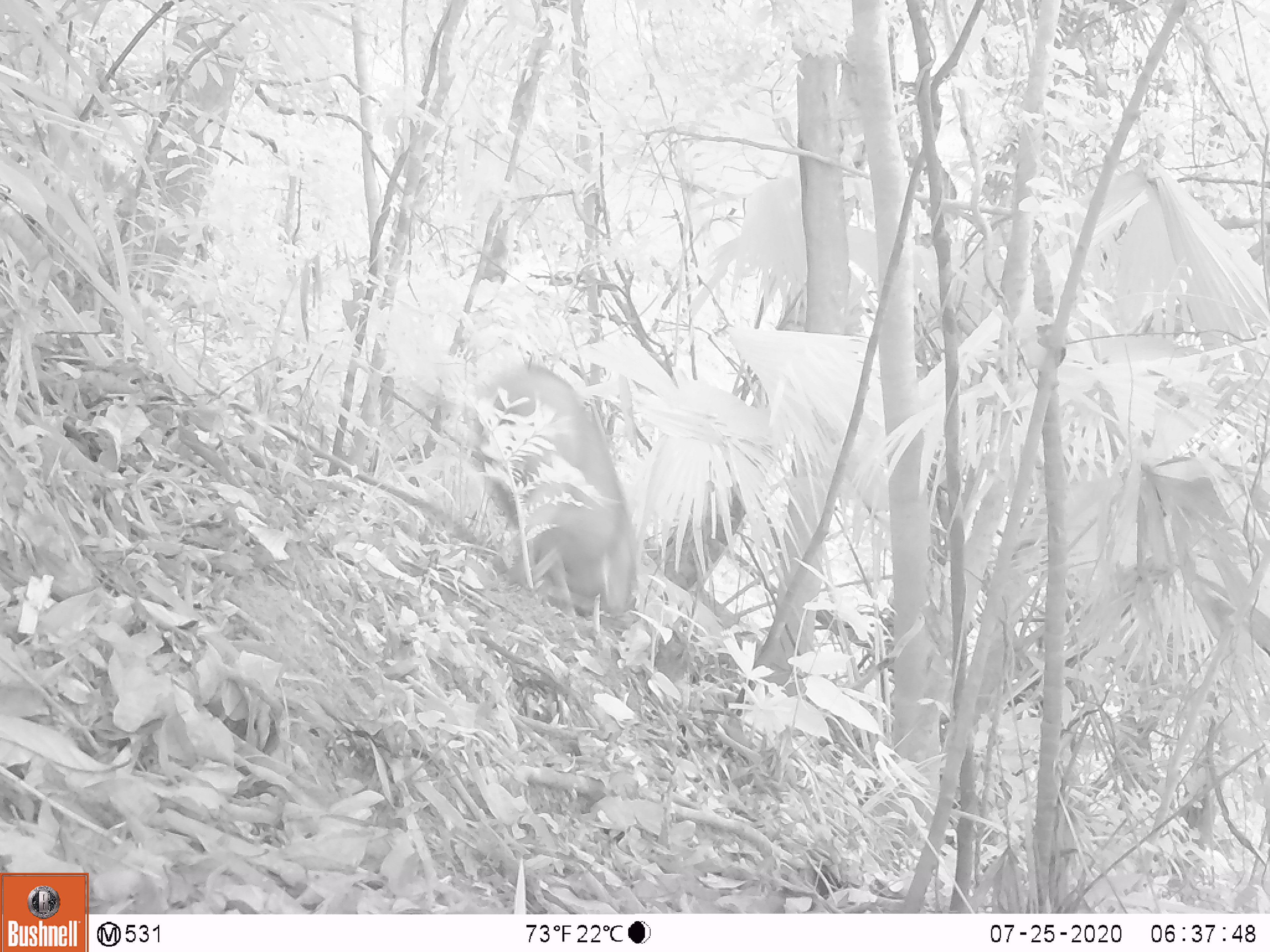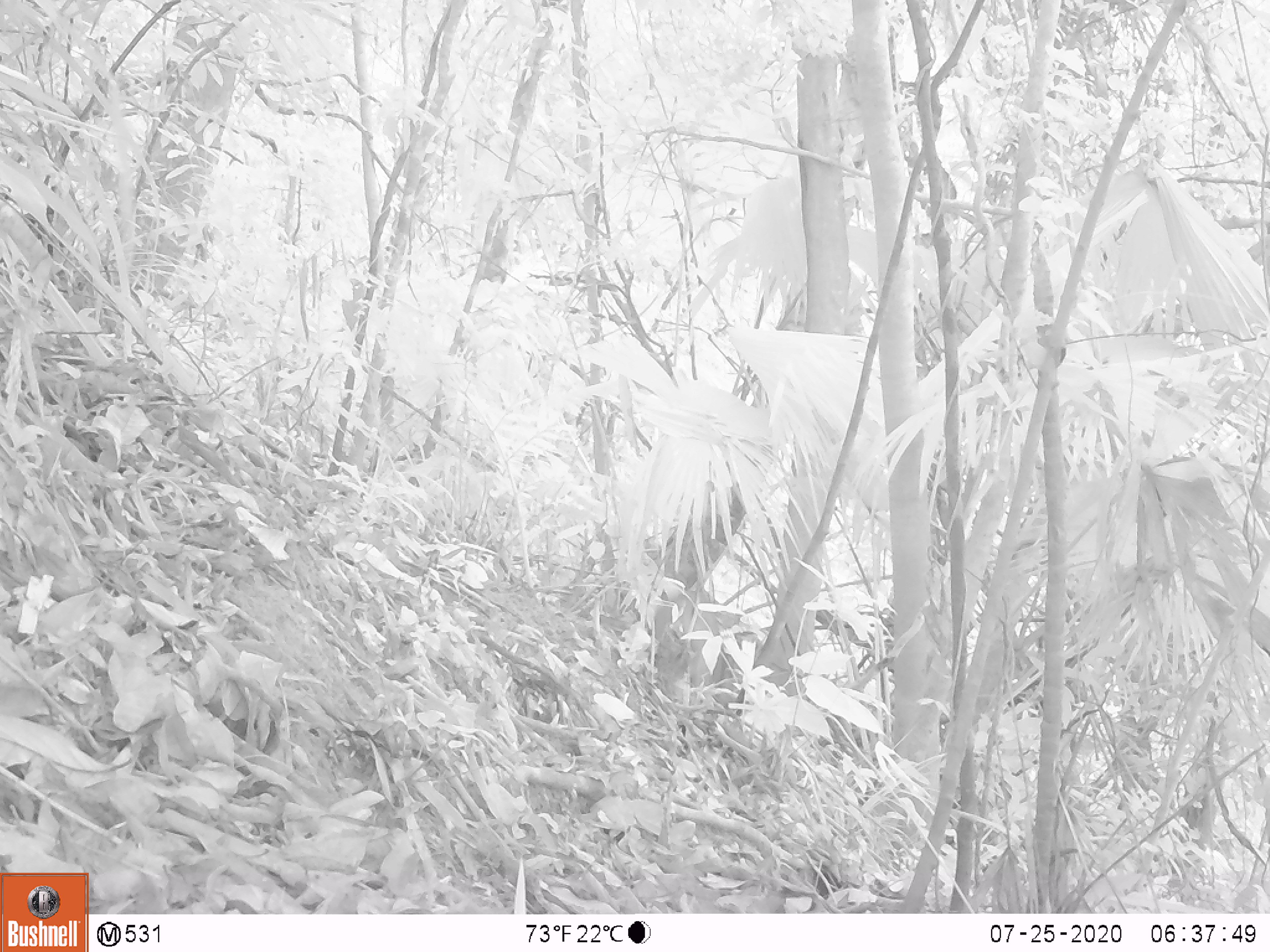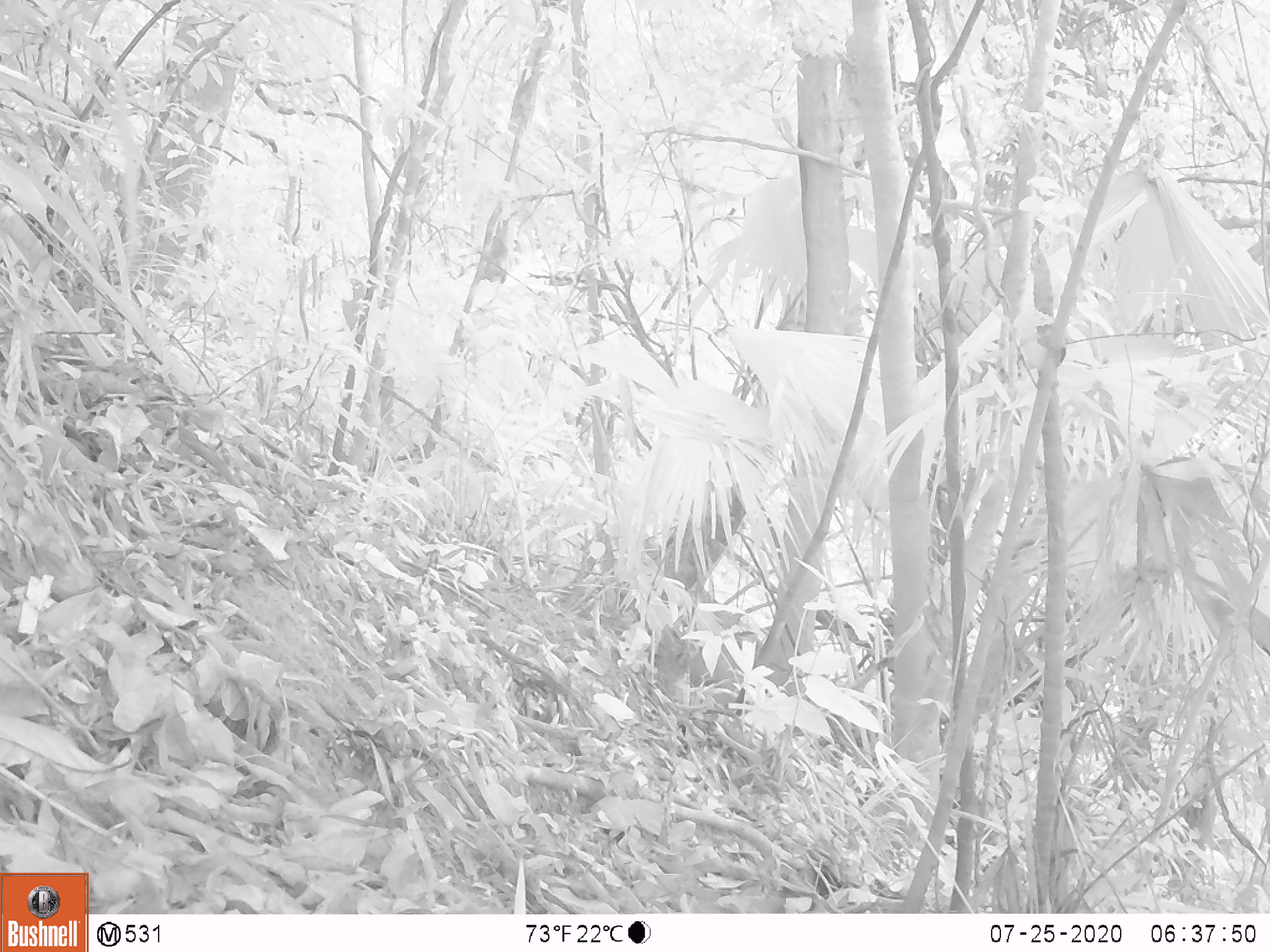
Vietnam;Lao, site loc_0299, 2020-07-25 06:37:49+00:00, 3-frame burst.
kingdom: Animalia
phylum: Chordata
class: Mammalia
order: Artiodactyla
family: Suidae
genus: Sus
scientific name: Sus scrofa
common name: eurasian wild pig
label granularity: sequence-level